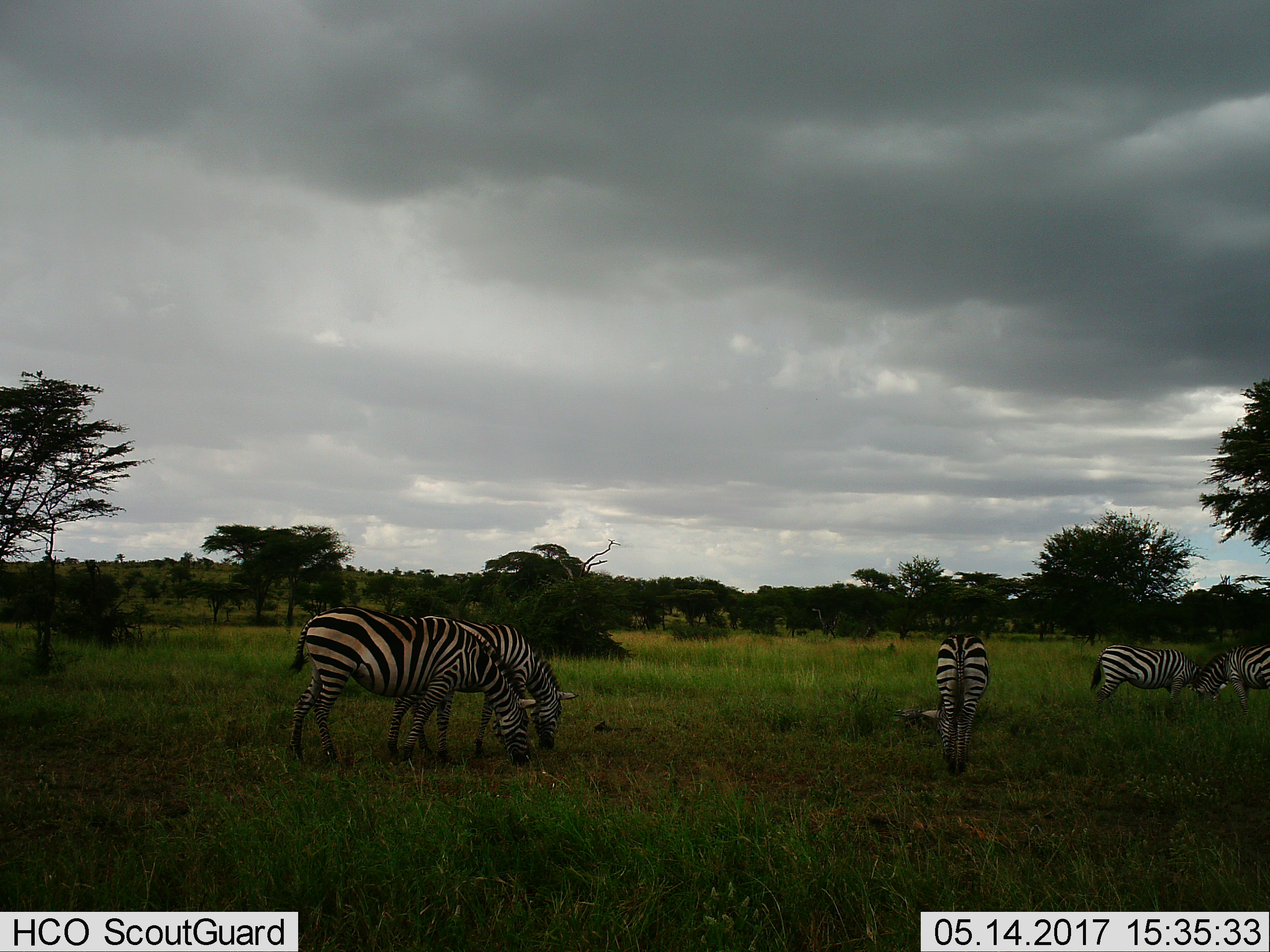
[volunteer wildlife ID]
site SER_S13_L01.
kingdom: Animalia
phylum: Chordata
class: Mammalia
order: Perissodactyla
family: Equidae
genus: Equus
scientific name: Equus quagga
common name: plains zebra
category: zebraplains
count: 5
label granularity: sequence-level